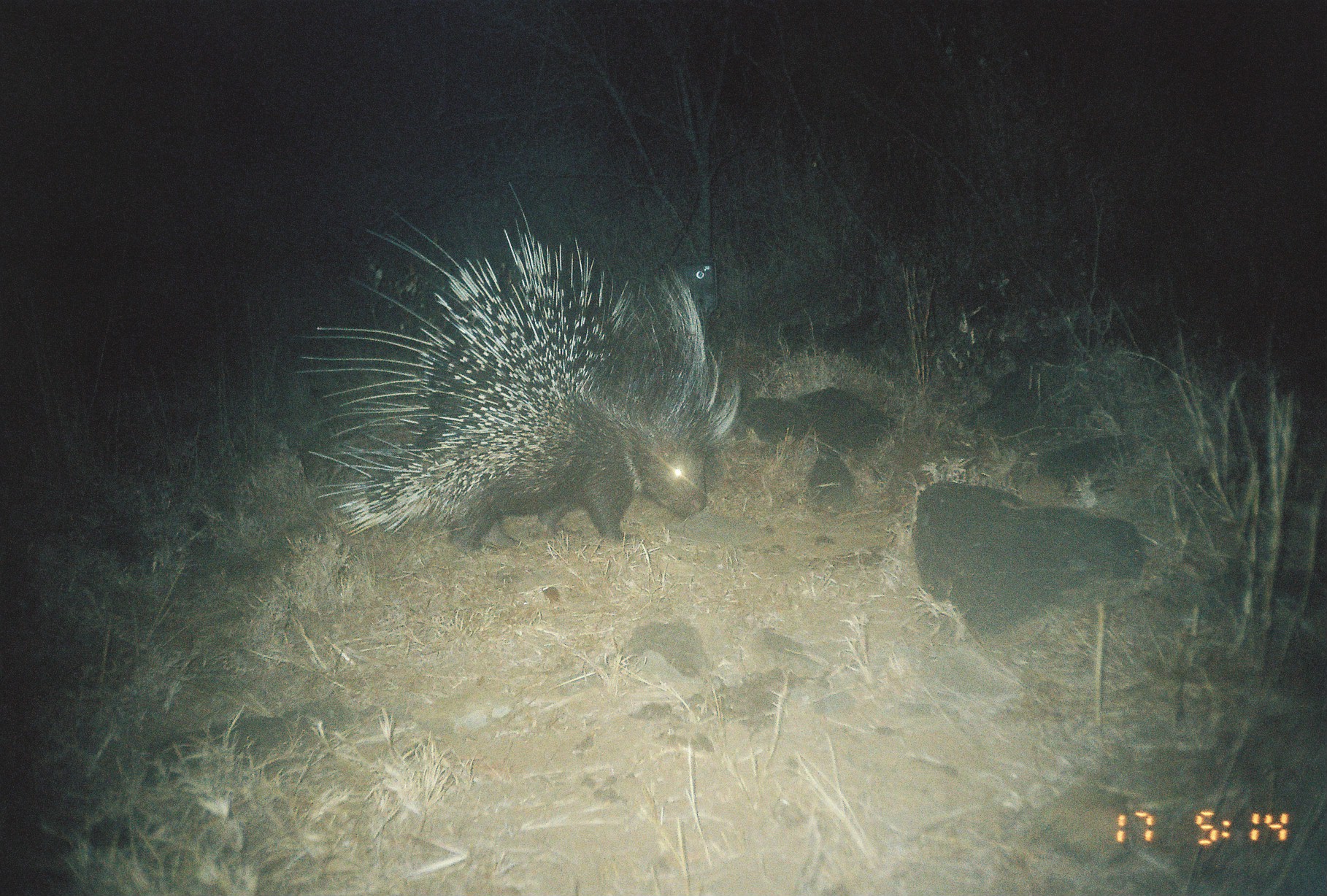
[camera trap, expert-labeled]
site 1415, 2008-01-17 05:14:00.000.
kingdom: Animalia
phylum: Chordata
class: Mammalia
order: Rodentia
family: Hystricidae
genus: Hystrix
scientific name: Hystrix cristata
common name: crested porcupine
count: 1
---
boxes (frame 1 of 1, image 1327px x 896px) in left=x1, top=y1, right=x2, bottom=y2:
hystrix cristata: left=296, top=176, right=743, bottom=554